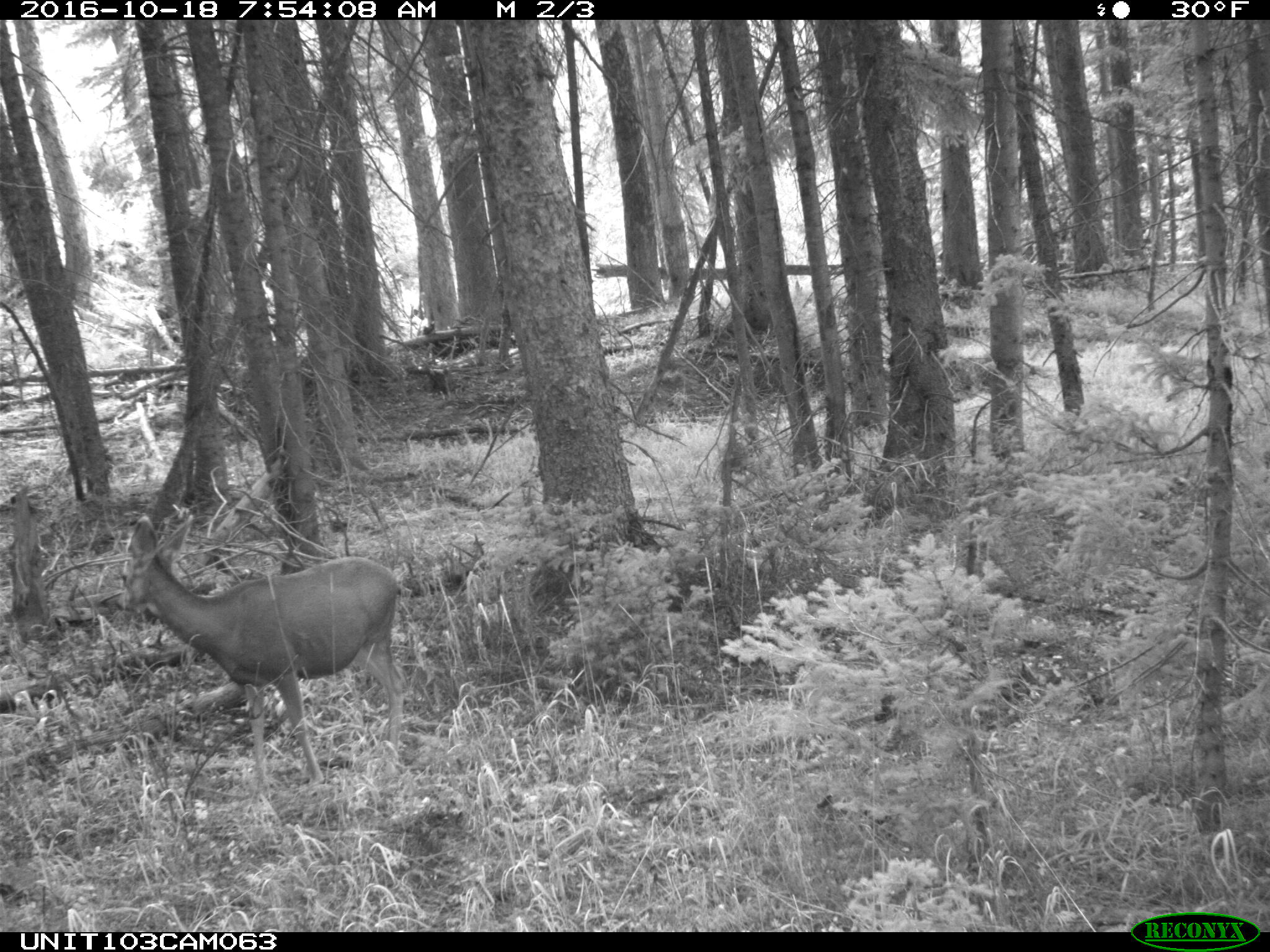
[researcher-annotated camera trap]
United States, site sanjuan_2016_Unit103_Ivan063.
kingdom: Animalia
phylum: Chordata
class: Mammalia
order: Artiodactyla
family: Cervidae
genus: Odocoileus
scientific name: Odocoileus hemionus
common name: mule deer